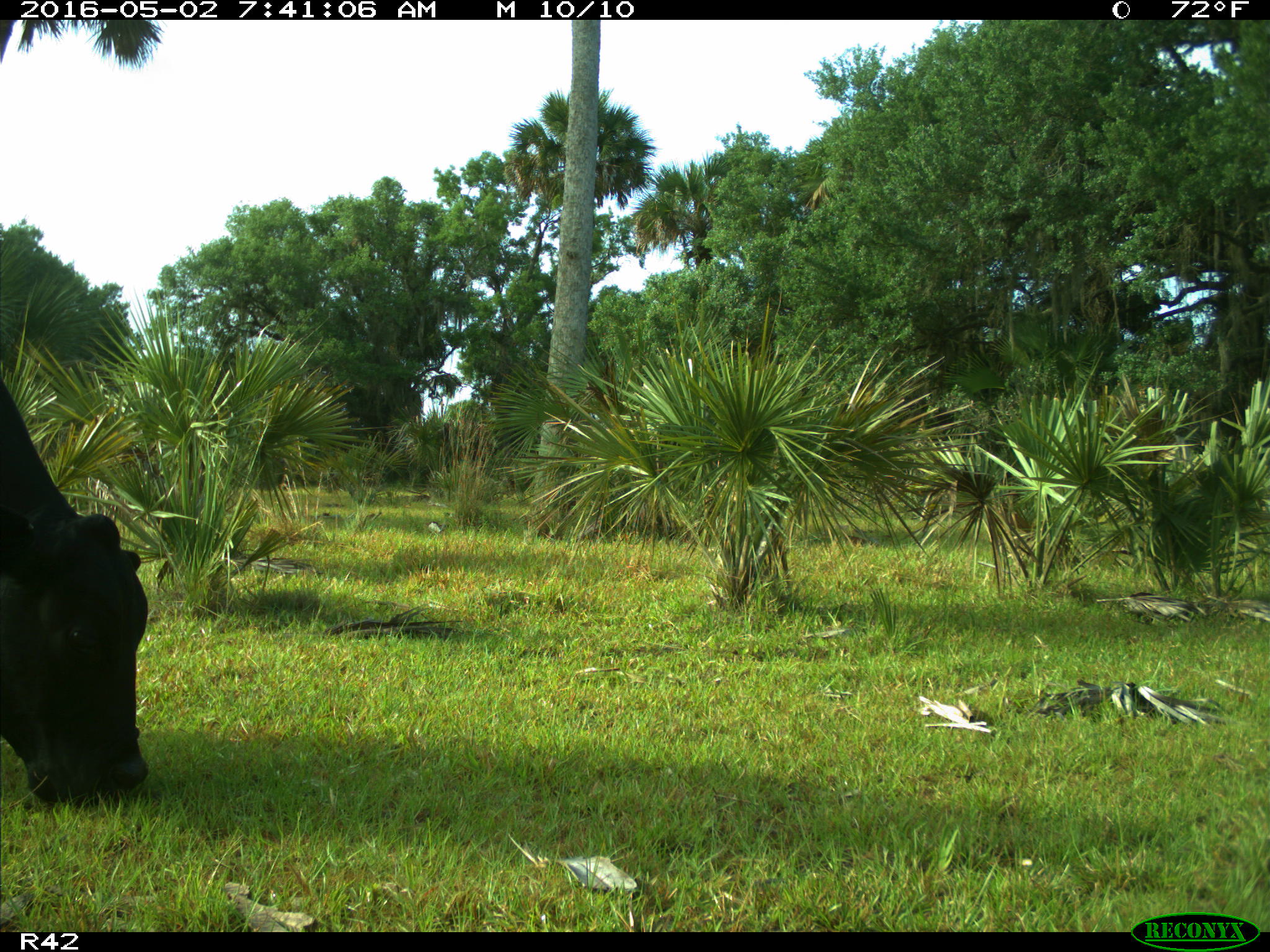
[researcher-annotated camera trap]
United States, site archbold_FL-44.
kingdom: Animalia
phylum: Chordata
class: Mammalia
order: Artiodactyla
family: Bovidae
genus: Bos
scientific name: Bos taurus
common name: domestic cow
Bos taurus (domestic cow).